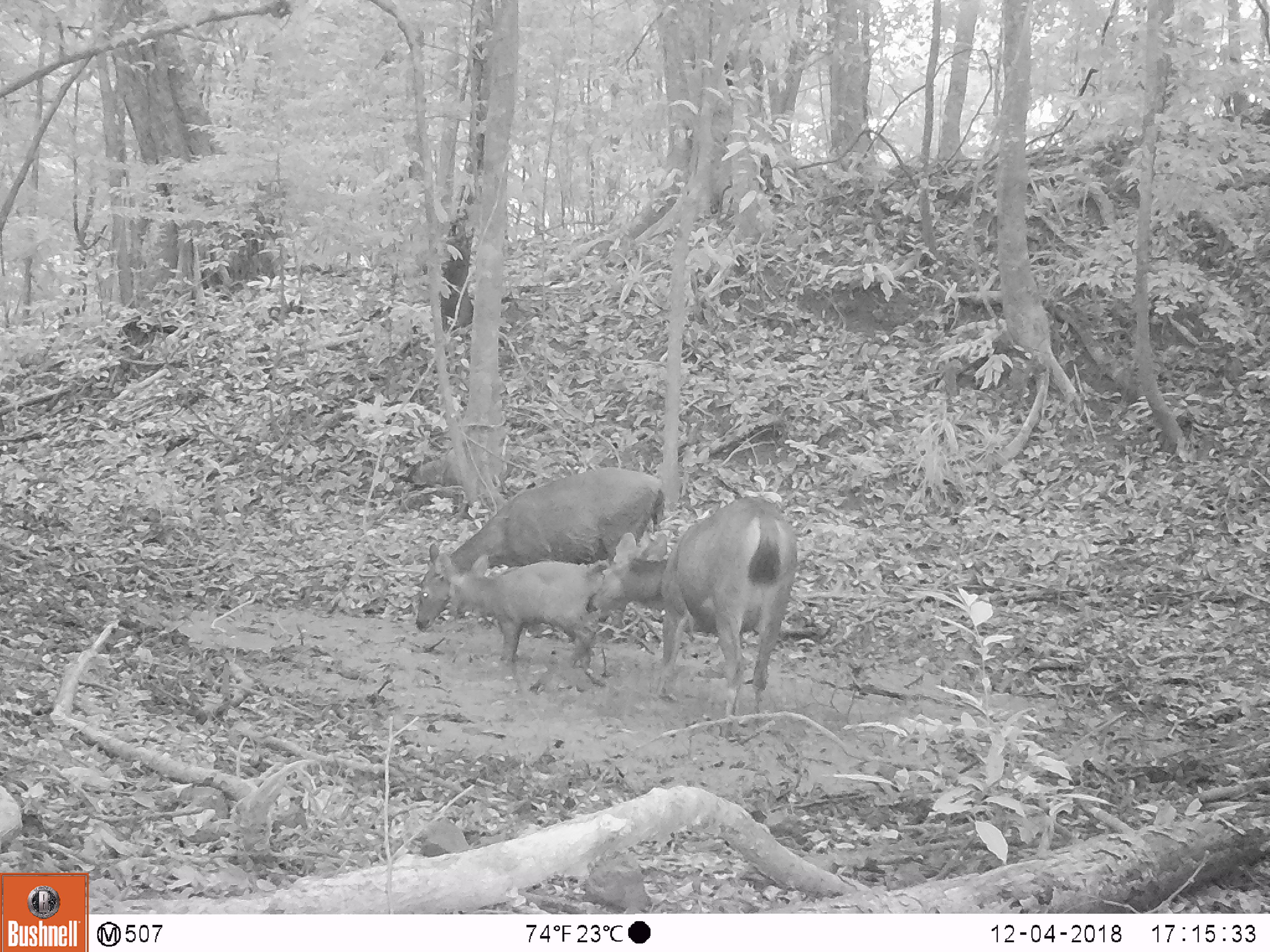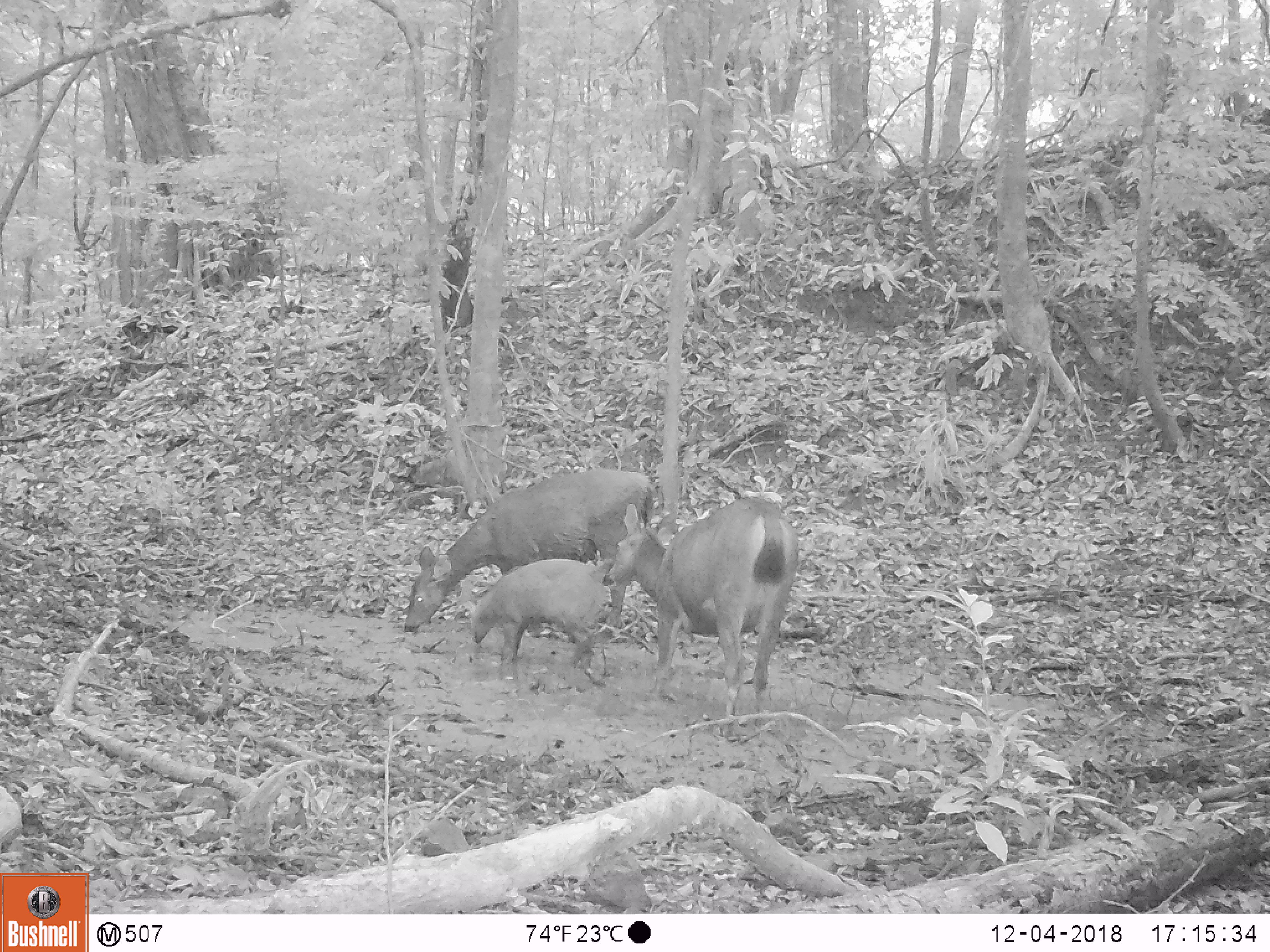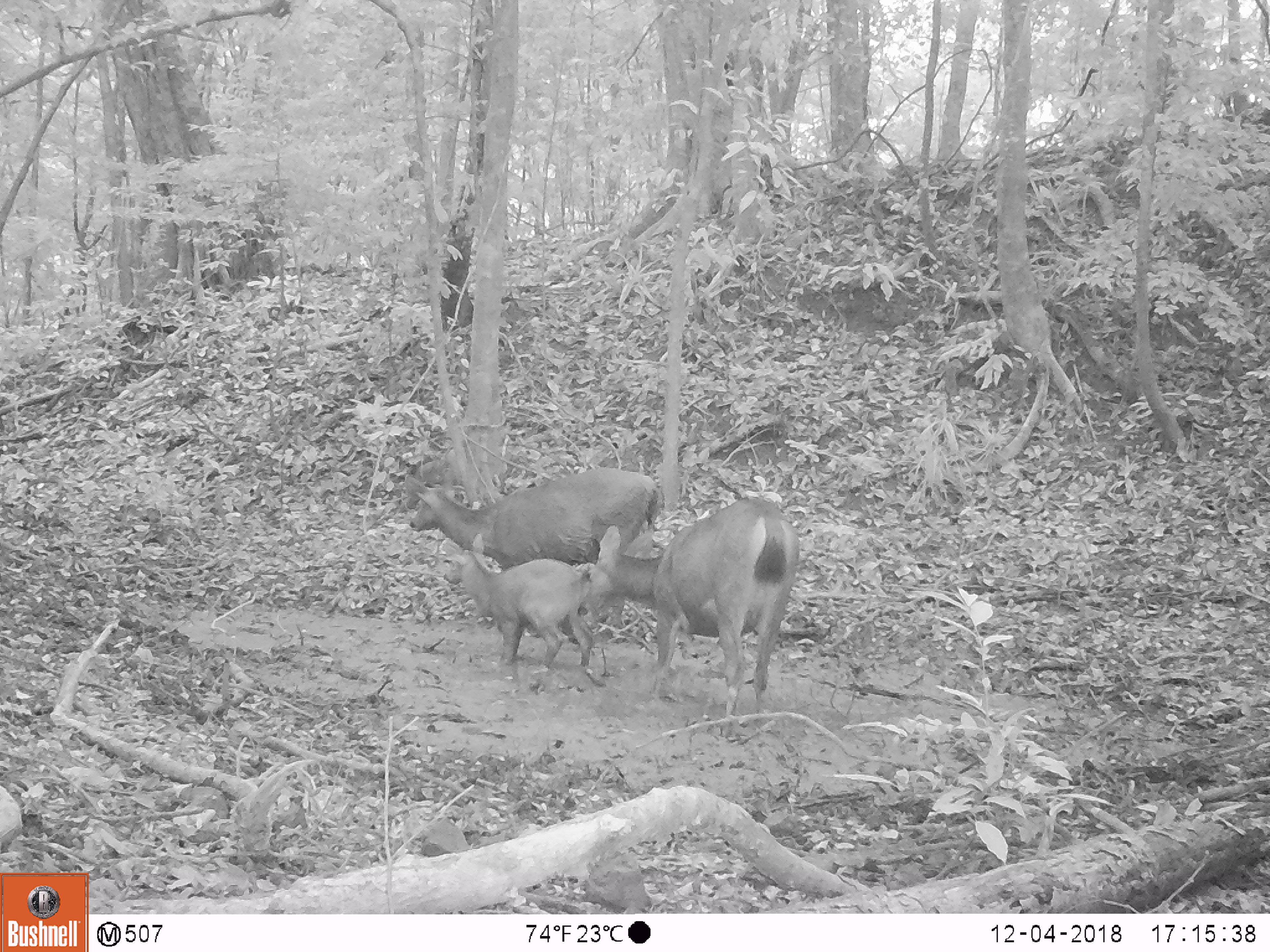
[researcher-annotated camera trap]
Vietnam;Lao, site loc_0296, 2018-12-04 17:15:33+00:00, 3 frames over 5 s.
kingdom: Animalia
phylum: Chordata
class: Mammalia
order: Artiodactyla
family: Cervidae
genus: Rusa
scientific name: Rusa unicolor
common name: sambar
Sambar (Rusa unicolor). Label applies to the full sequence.